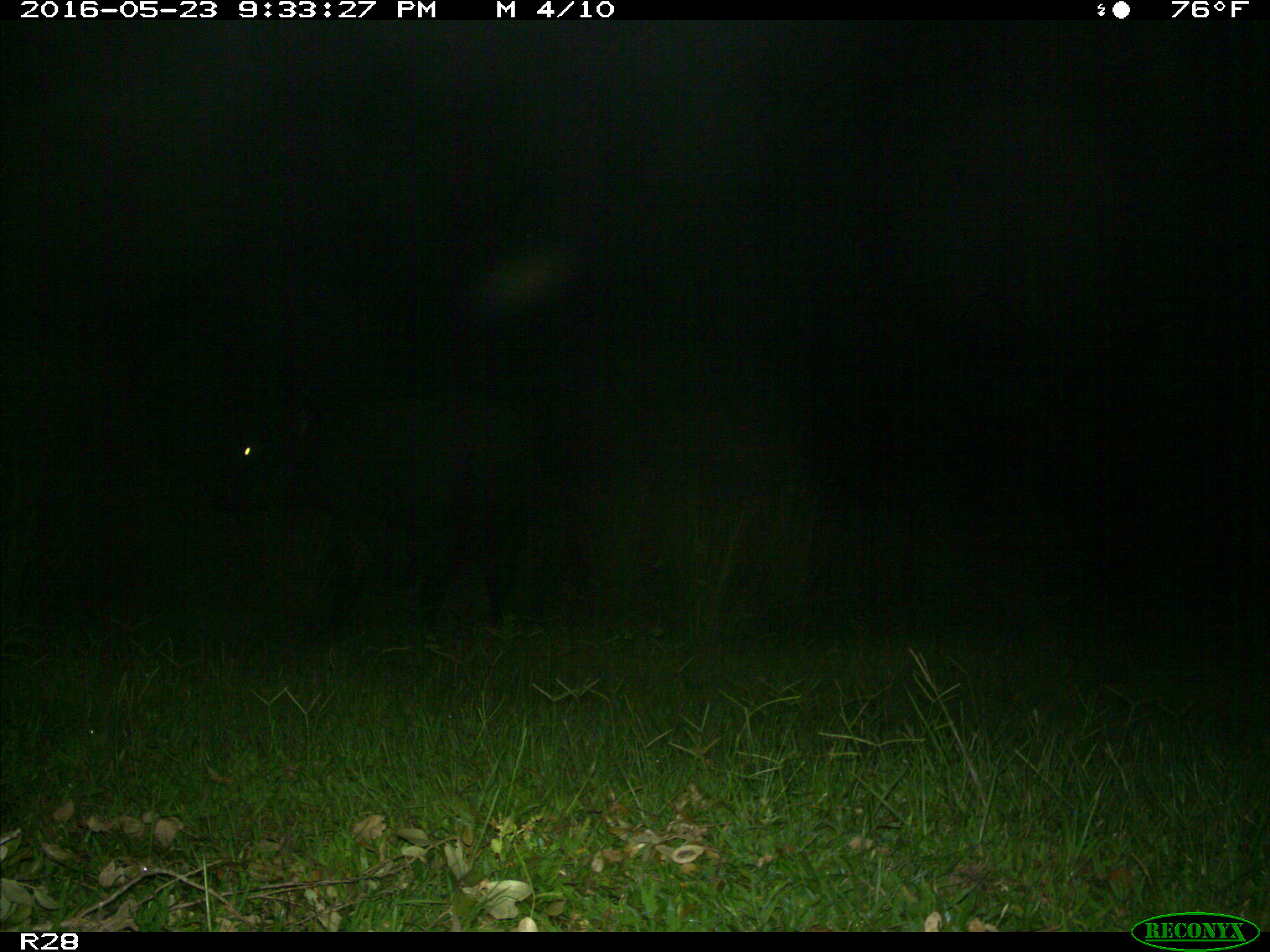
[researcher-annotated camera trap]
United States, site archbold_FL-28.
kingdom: Animalia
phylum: Chordata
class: Mammalia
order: Artiodactyla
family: Bovidae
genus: Bos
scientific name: Bos taurus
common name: domestic cow